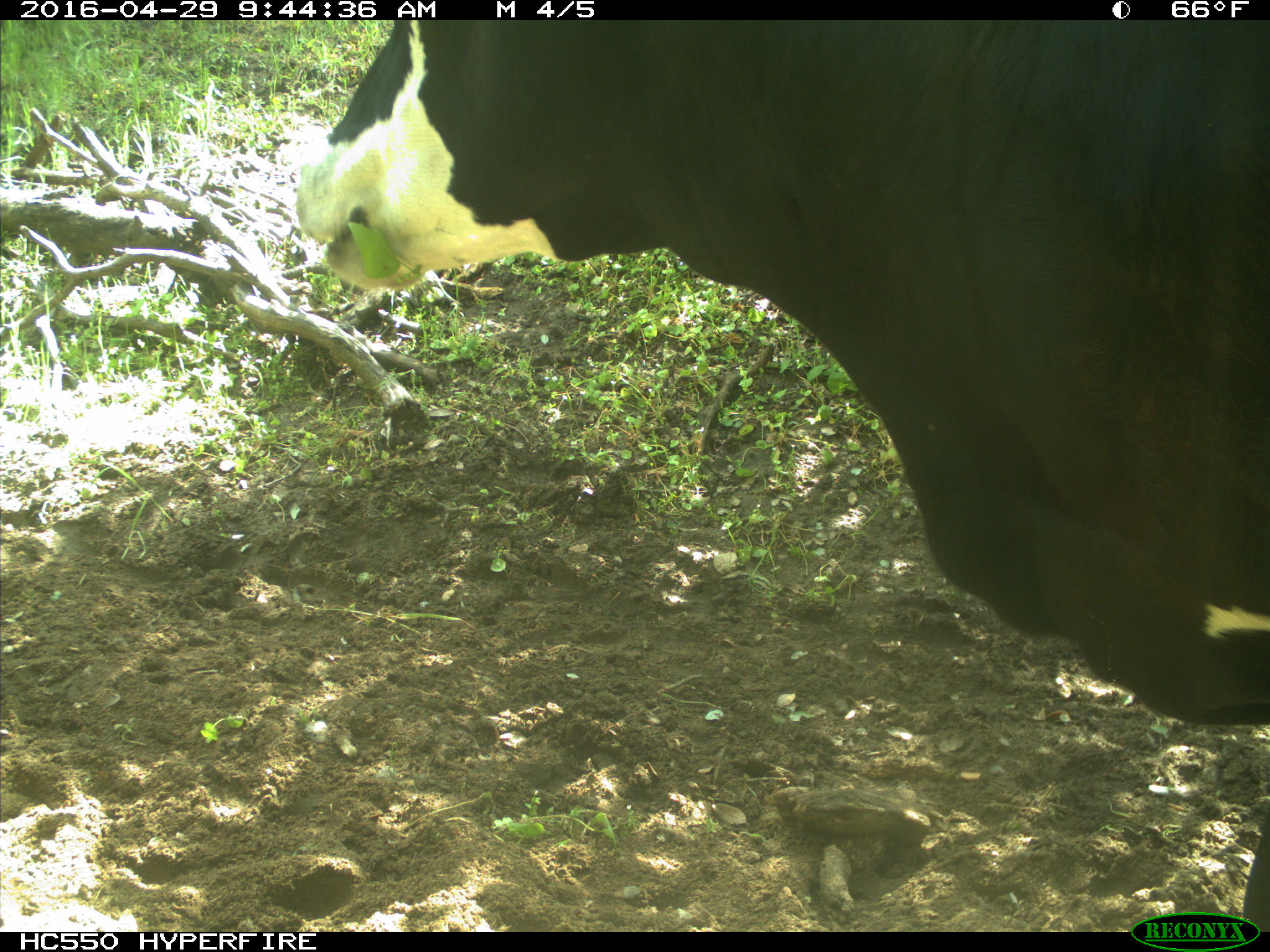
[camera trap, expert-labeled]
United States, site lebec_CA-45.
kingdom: Animalia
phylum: Chordata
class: Mammalia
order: Artiodactyla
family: Bovidae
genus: Bos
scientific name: Bos taurus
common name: domestic cow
Bos taurus (domestic cow).